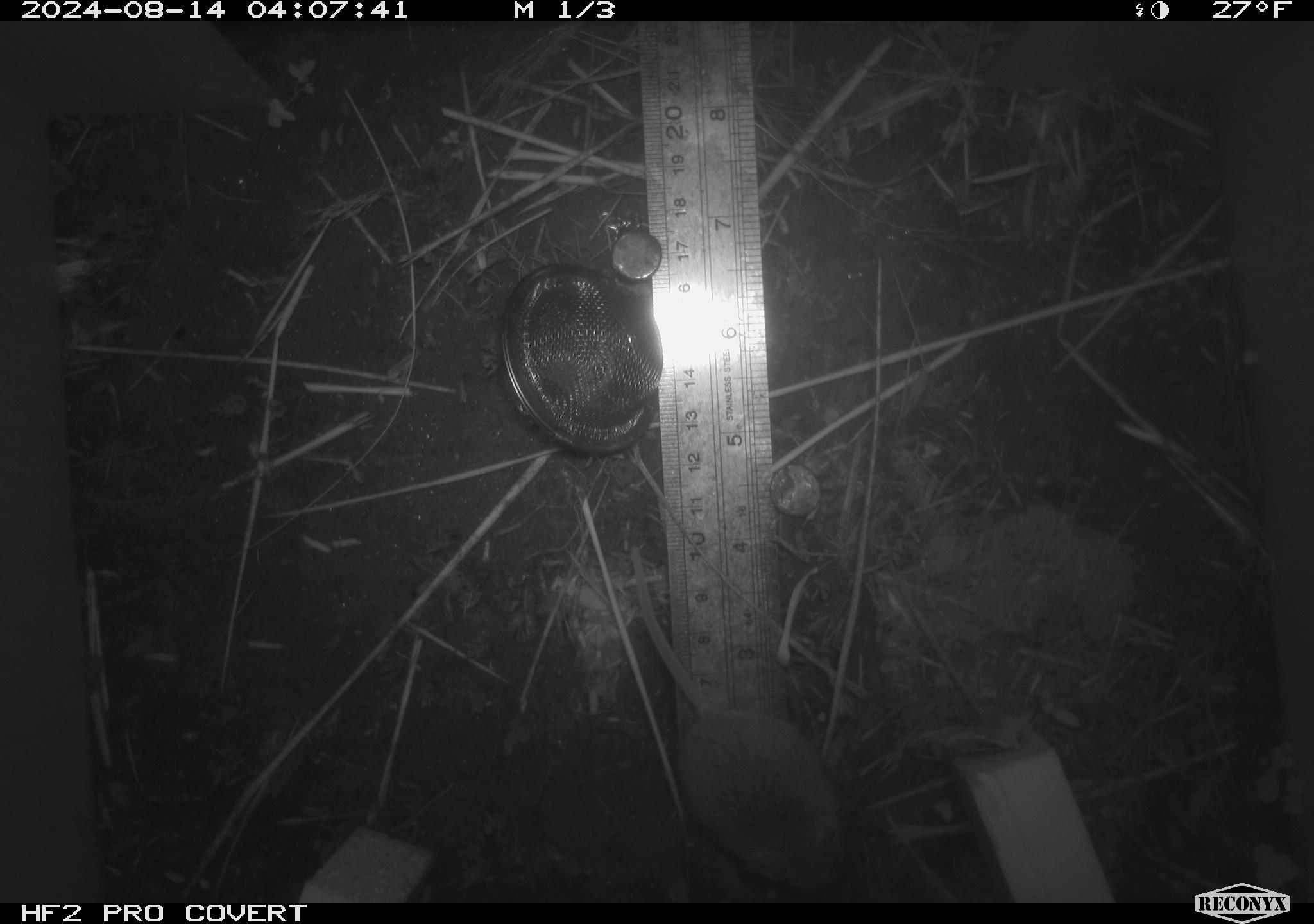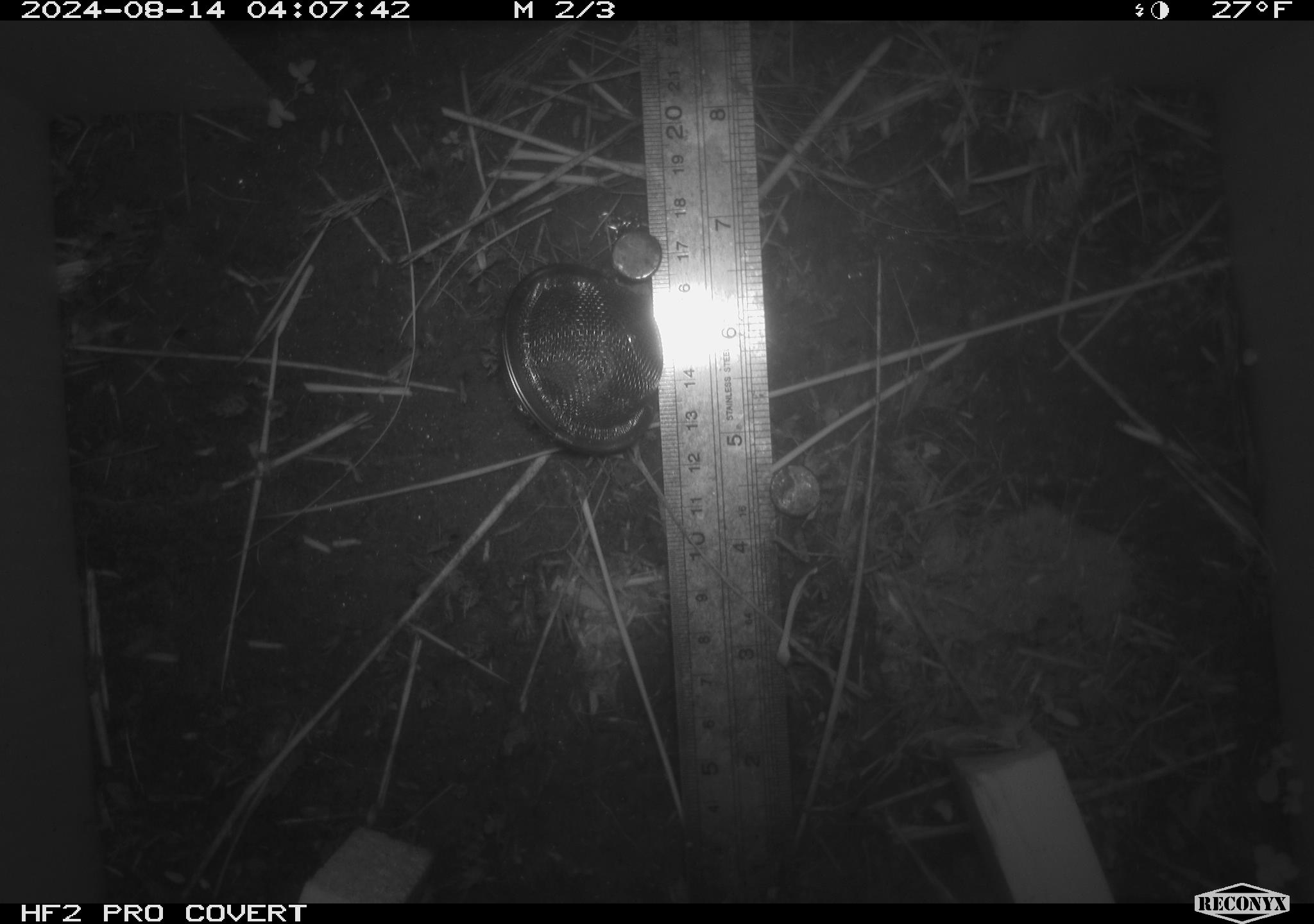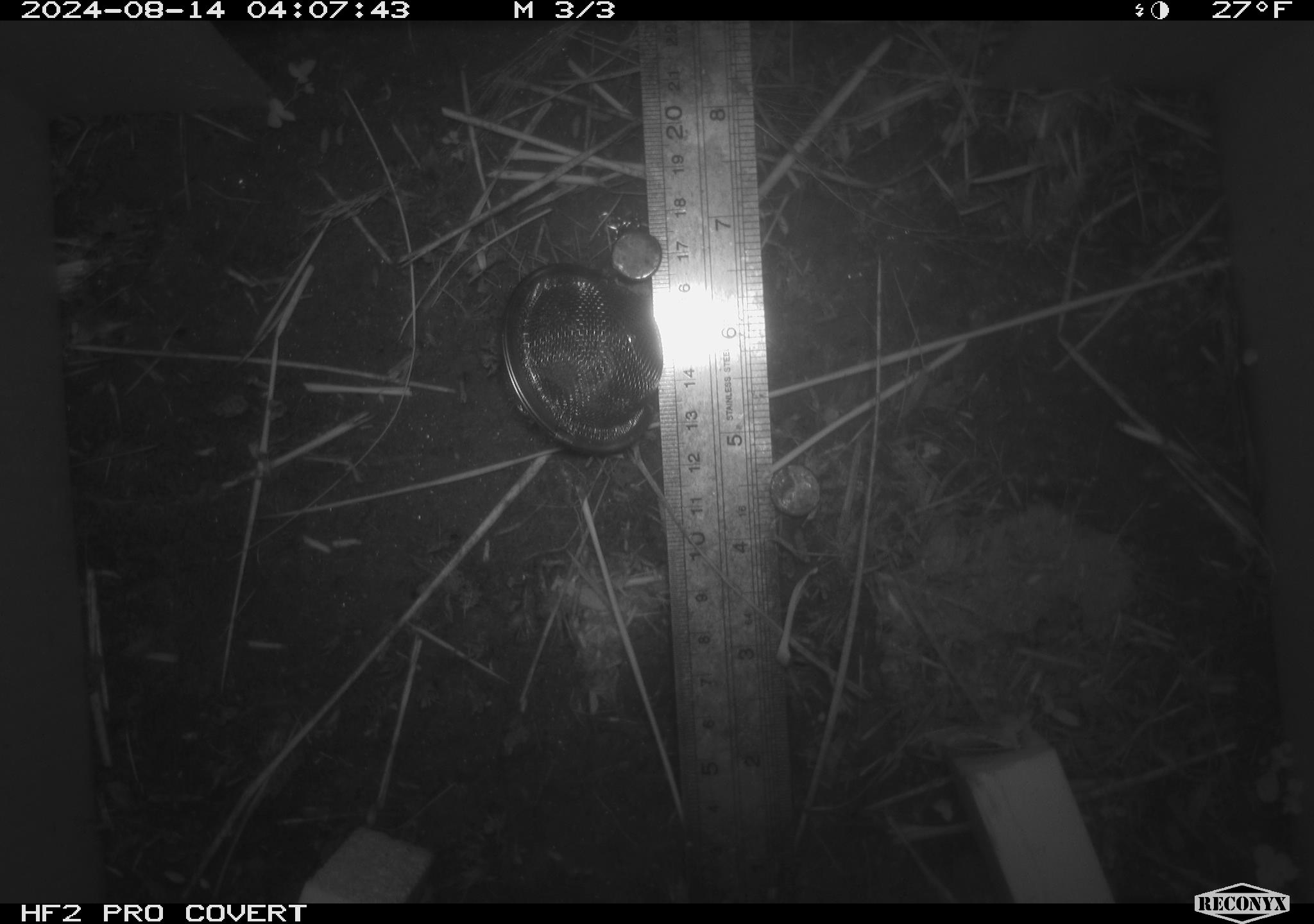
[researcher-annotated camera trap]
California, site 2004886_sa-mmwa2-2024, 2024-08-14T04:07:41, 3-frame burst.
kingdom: Animalia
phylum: Chordata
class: Mammalia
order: Rodentia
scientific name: Rodentia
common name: mouse species